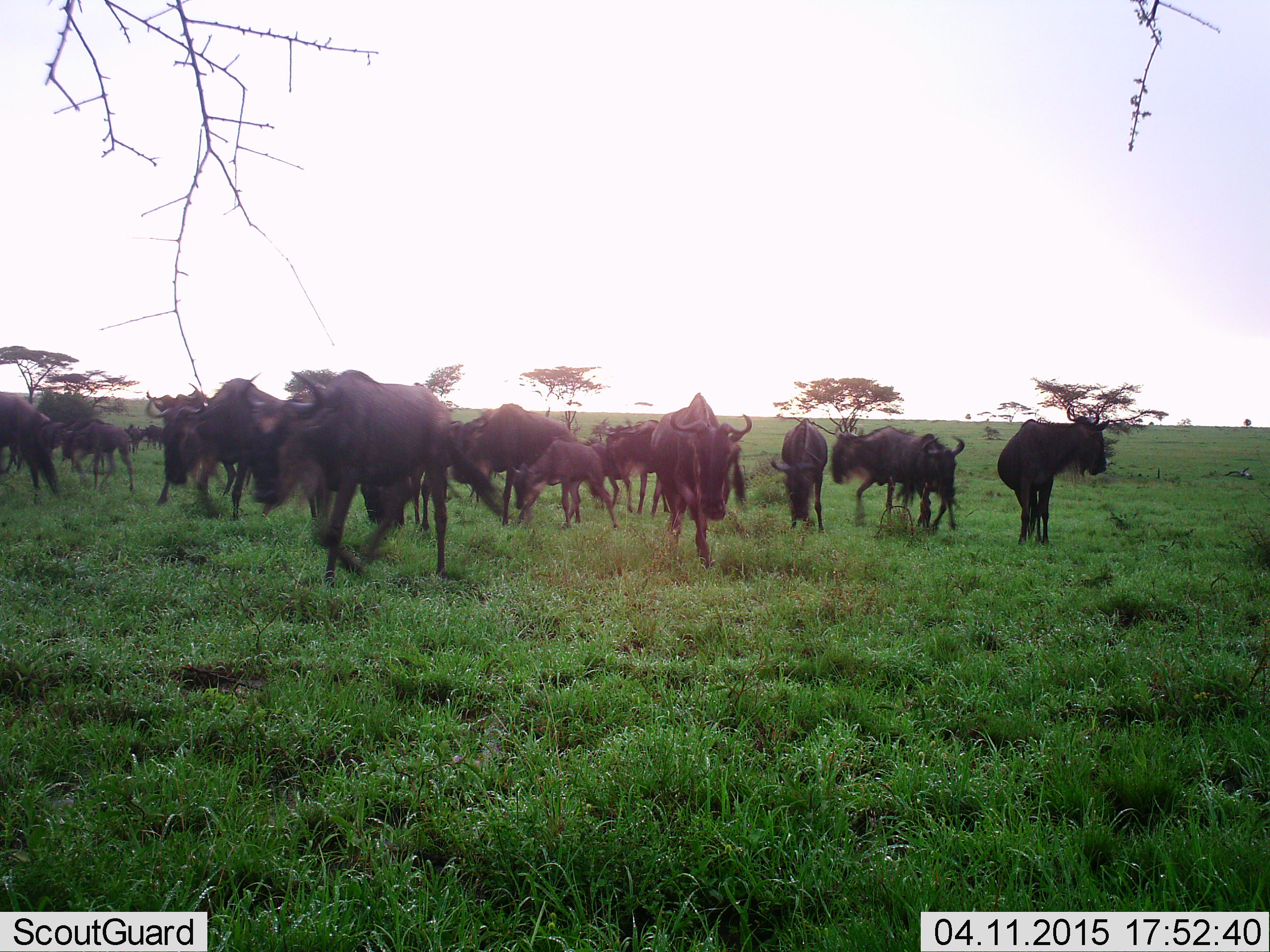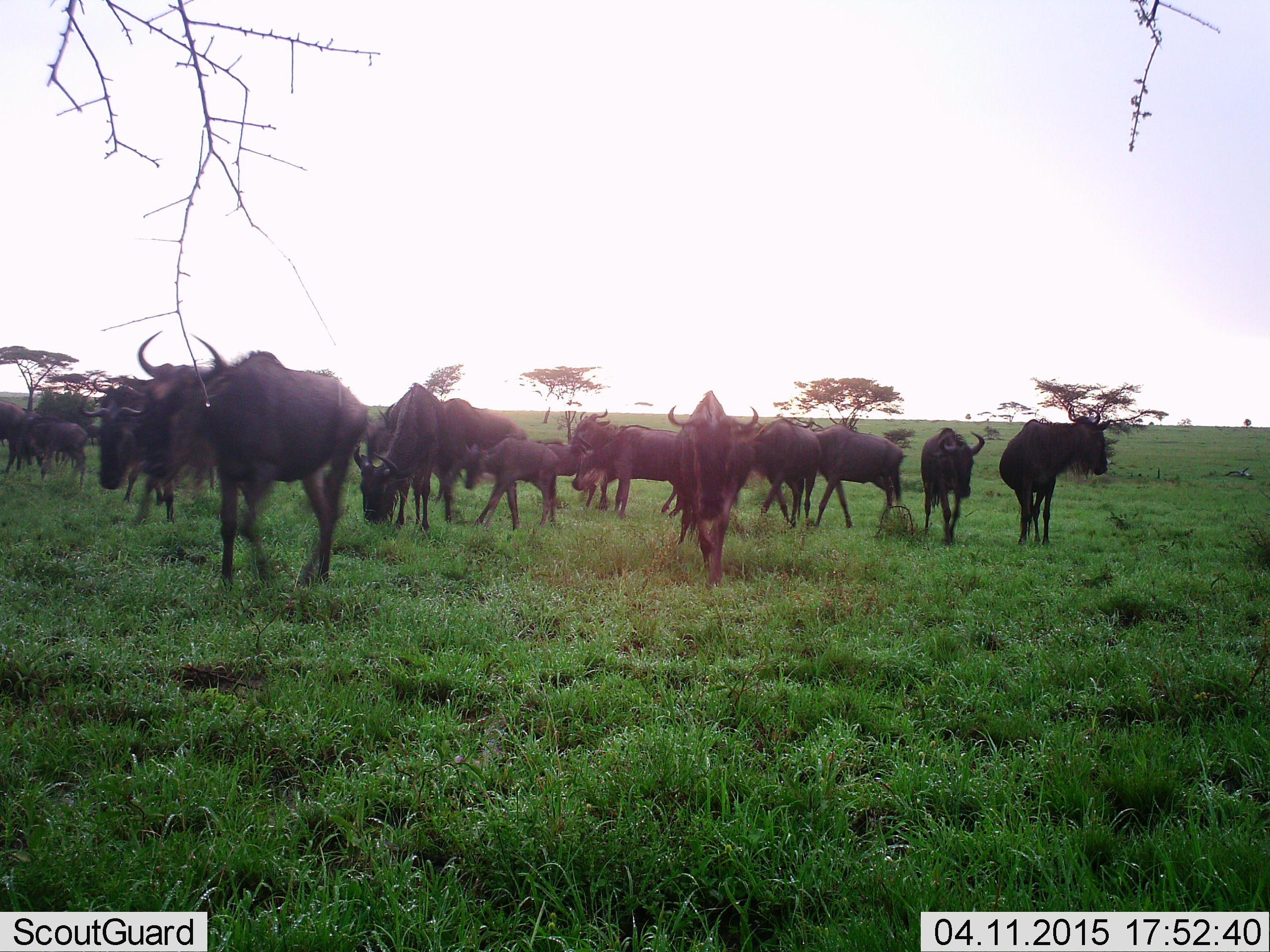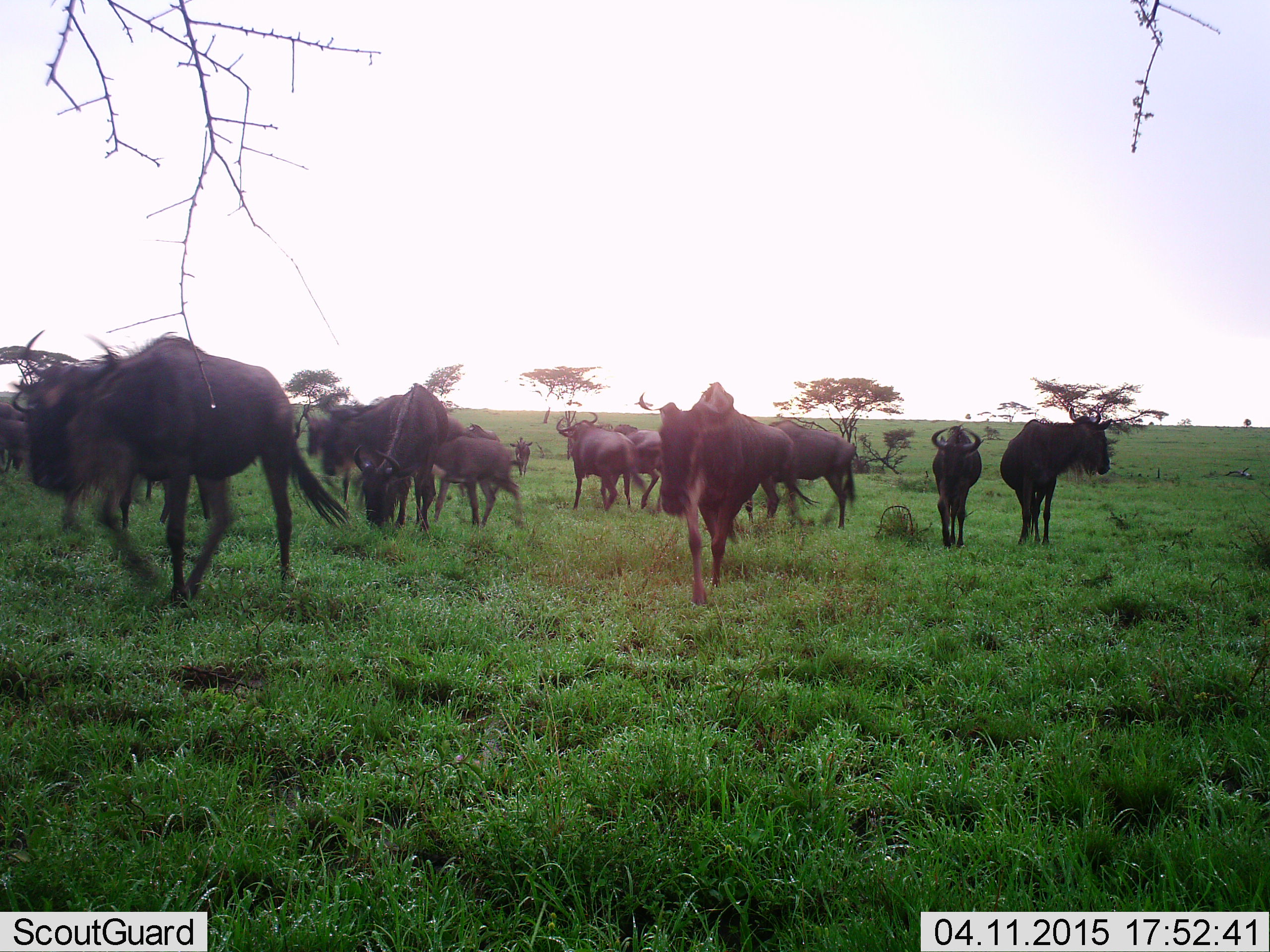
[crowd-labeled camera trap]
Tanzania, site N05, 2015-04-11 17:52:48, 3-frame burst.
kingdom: Animalia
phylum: Chordata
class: Mammalia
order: Artiodactyla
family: Bovidae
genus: Connochaetes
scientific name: Connochaetes taurinus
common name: blue wildebeest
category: wildebeest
Wildebeest (blue wildebeest) (Connochaetes taurinus), count 11-50. Behavior (volunteer vote fractions): standing 60%, resting 0%, moving 60%, interacting 0%. Young present (vote fraction): 60%. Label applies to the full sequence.